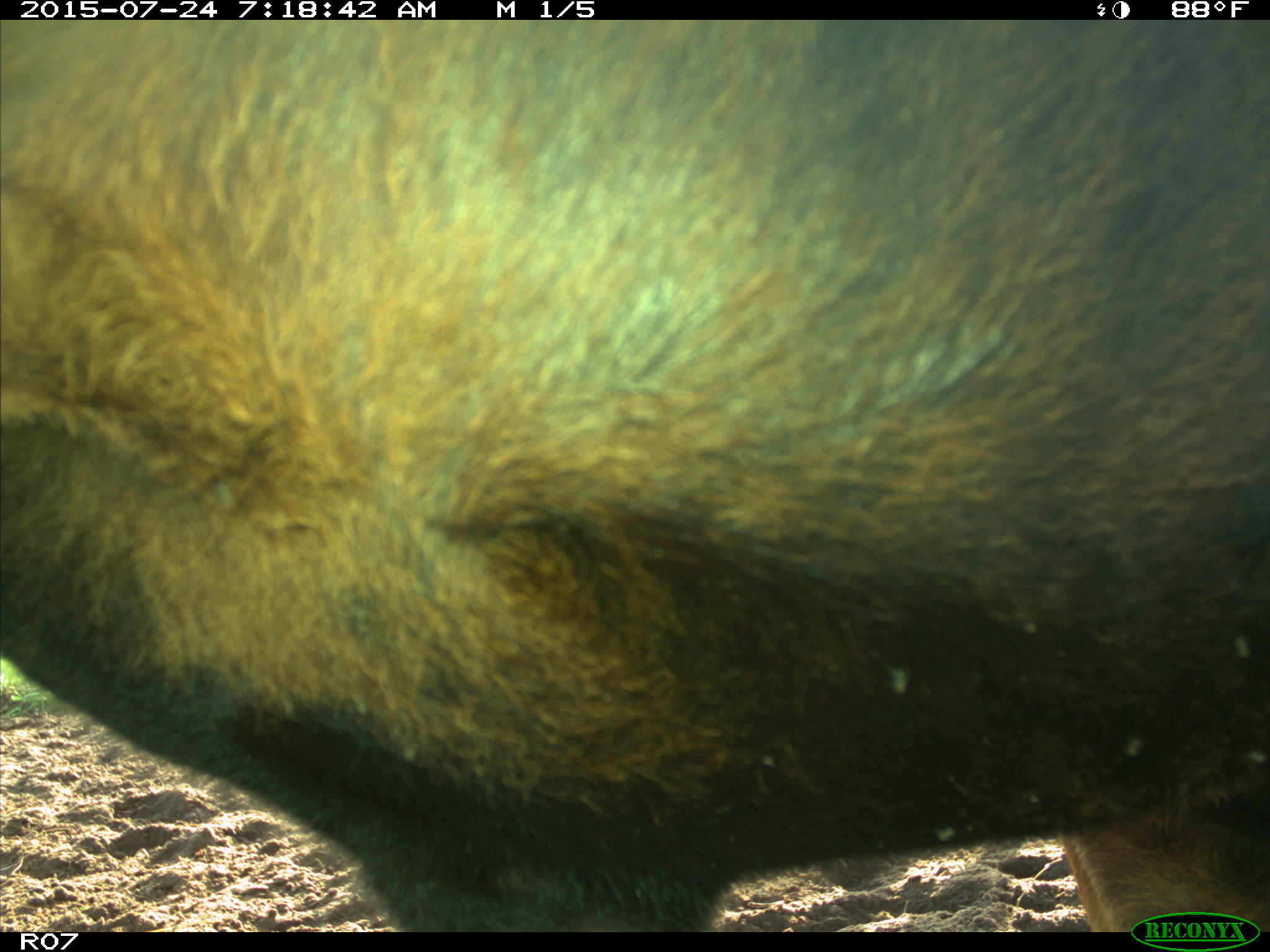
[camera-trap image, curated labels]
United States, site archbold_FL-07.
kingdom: Animalia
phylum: Chordata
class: Mammalia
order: Artiodactyla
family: Bovidae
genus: Bos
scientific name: Bos taurus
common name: domestic cow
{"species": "Bos taurus (domestic cow)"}